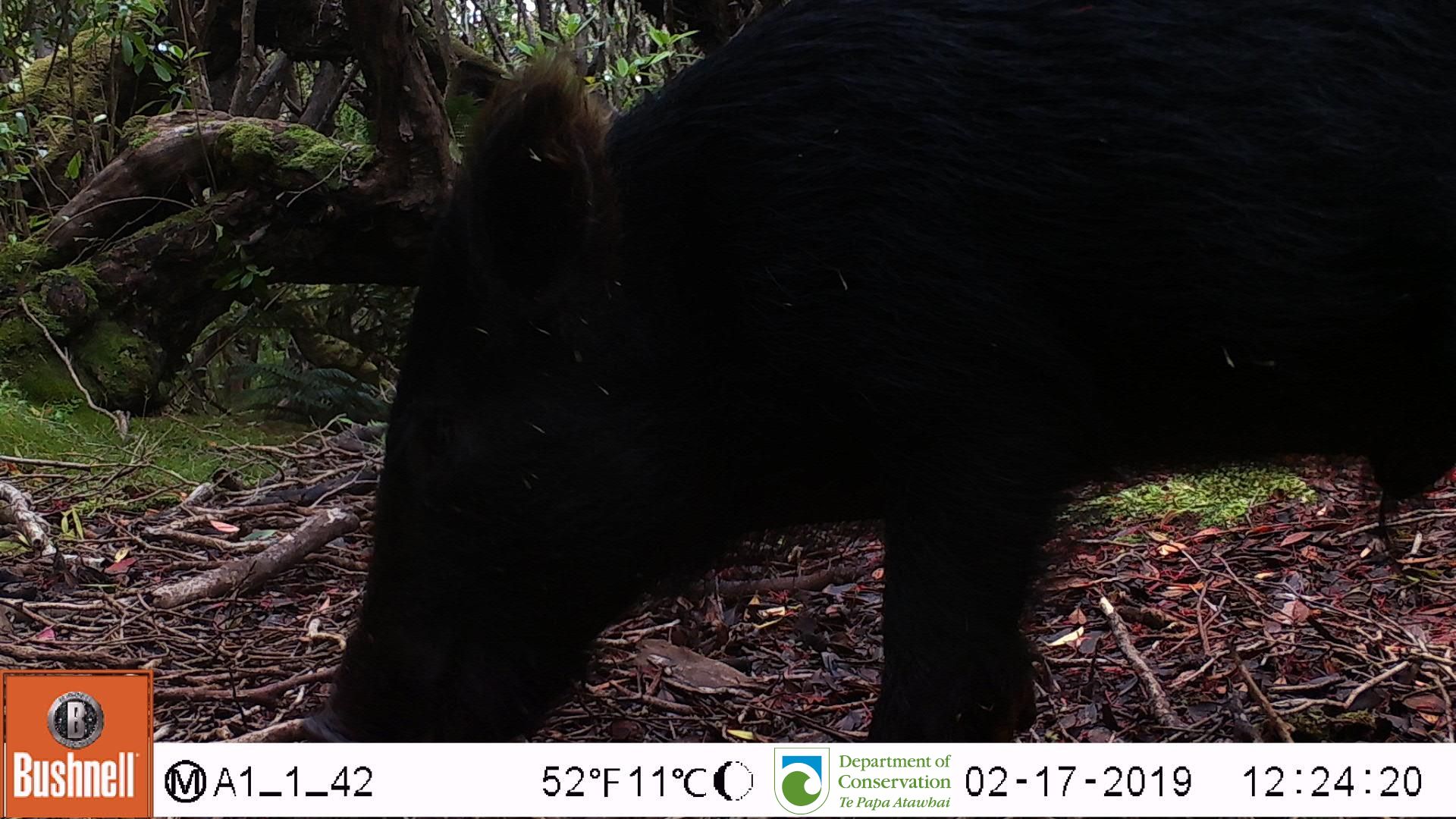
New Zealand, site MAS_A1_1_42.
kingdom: Animalia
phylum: Chordata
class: Mammalia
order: Artiodactyla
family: Suidae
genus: Sus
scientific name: Sus scrofa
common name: pig